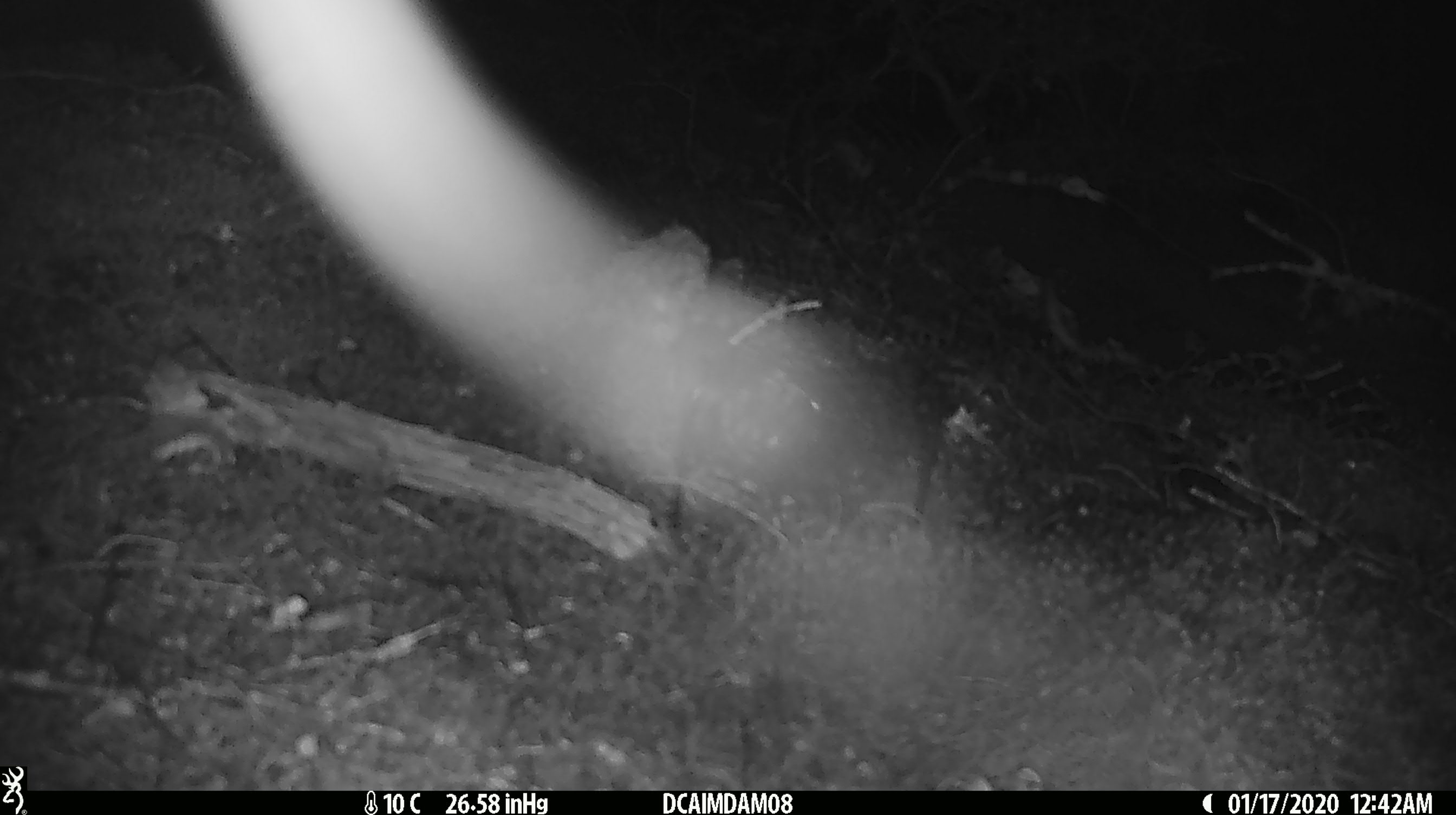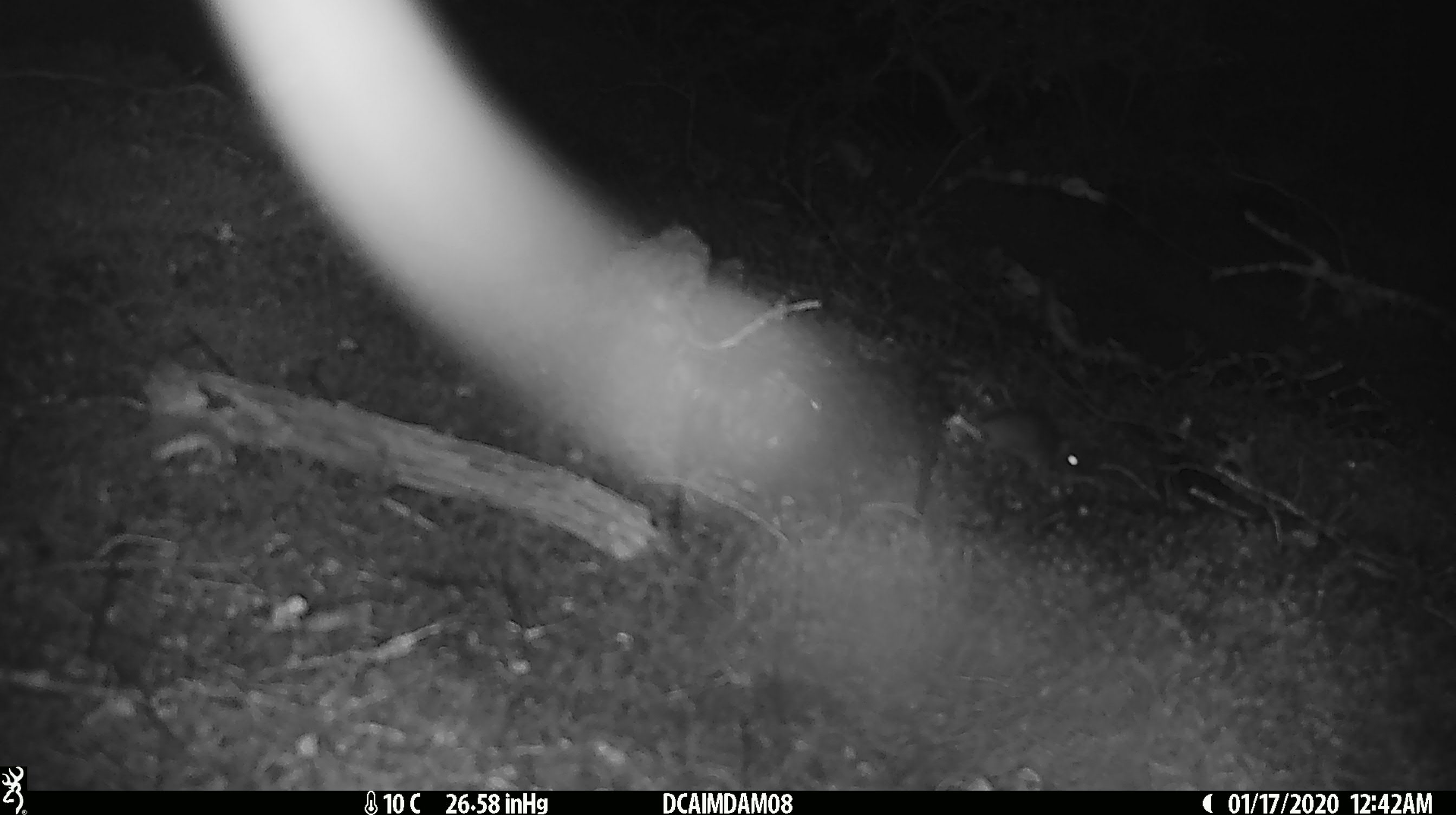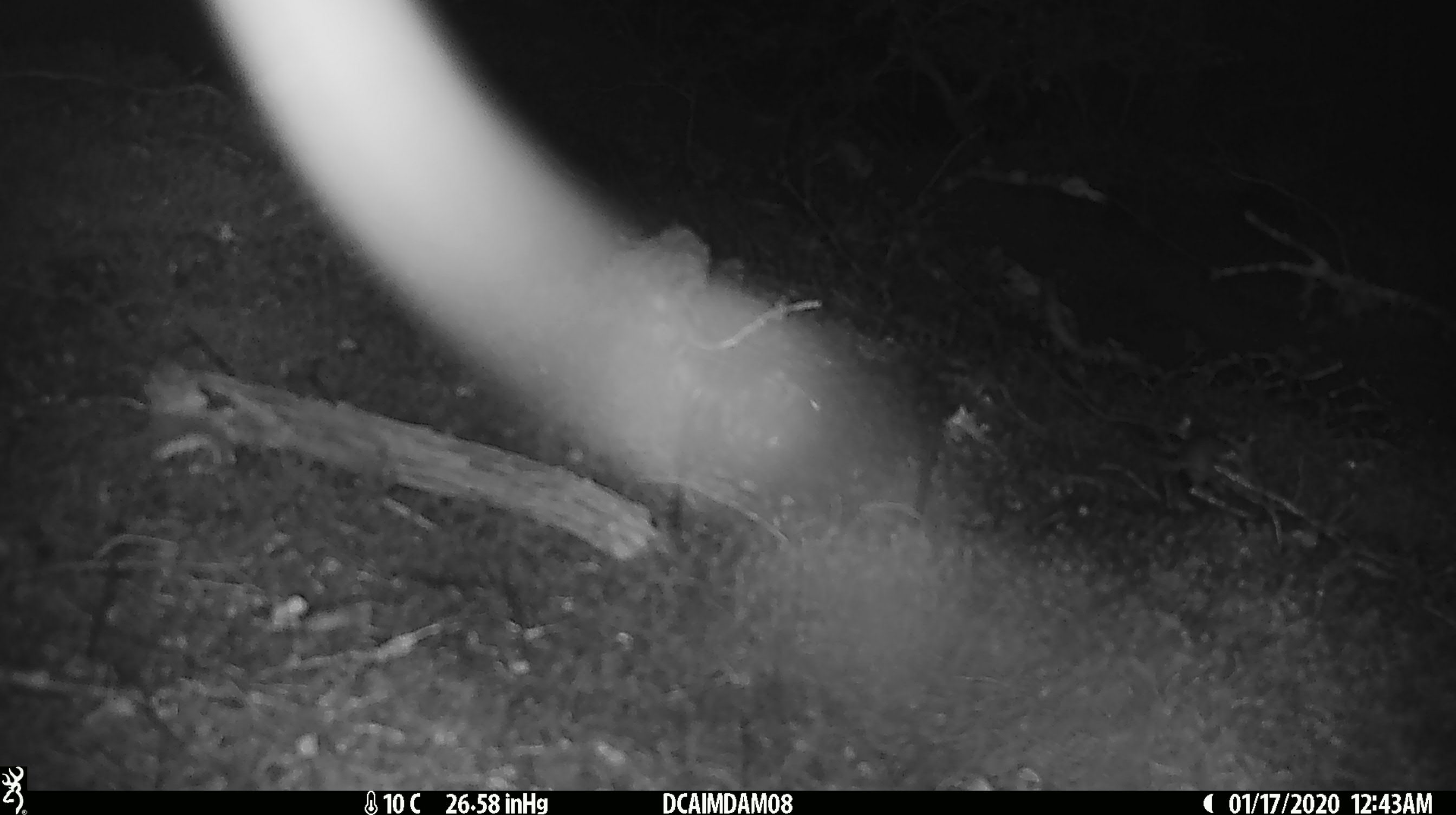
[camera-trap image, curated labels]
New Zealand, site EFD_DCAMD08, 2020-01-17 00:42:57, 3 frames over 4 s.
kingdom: Animalia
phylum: Chordata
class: Mammalia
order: Rodentia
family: Muridae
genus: Mus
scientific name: Mus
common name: mouse